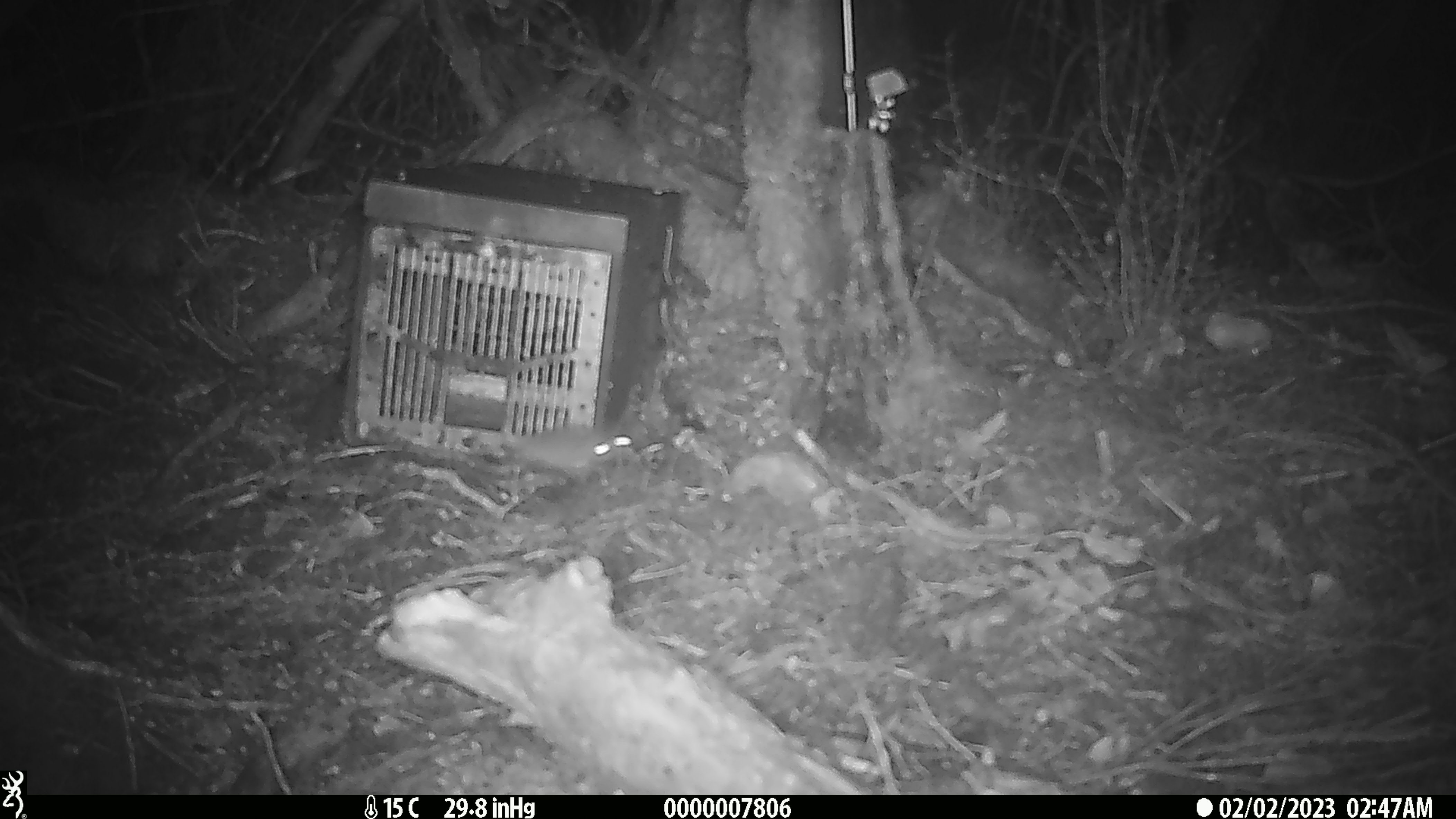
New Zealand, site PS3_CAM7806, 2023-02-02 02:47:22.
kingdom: Animalia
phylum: Chordata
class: Mammalia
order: Rodentia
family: Muridae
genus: Mus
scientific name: Mus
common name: mouse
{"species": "mouse (Mus)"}